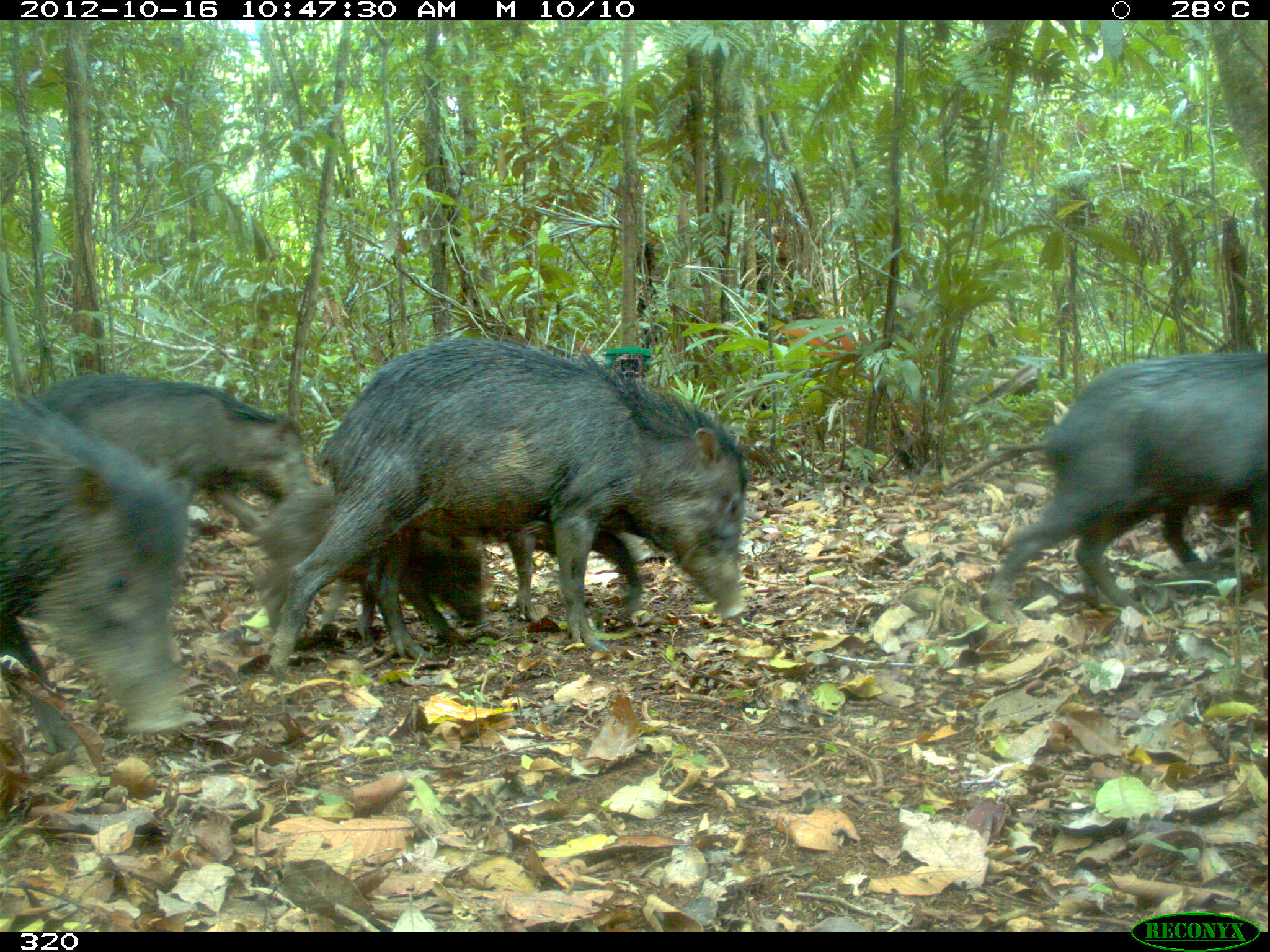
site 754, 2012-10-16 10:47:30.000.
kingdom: Animalia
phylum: Chordata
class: Mammalia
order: Artiodactyla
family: Tayassuidae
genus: Tayassu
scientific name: Tayassu pecari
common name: white-lipped peccary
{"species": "Tayassu pecari (white-lipped peccary)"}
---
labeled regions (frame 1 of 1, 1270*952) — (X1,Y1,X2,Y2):
tayassu pecari: (266,334,751,676); (979,349,1270,627); (0,385,194,744); (32,370,323,529); (249,480,485,644); (1074,488,1250,610); (482,518,653,621)